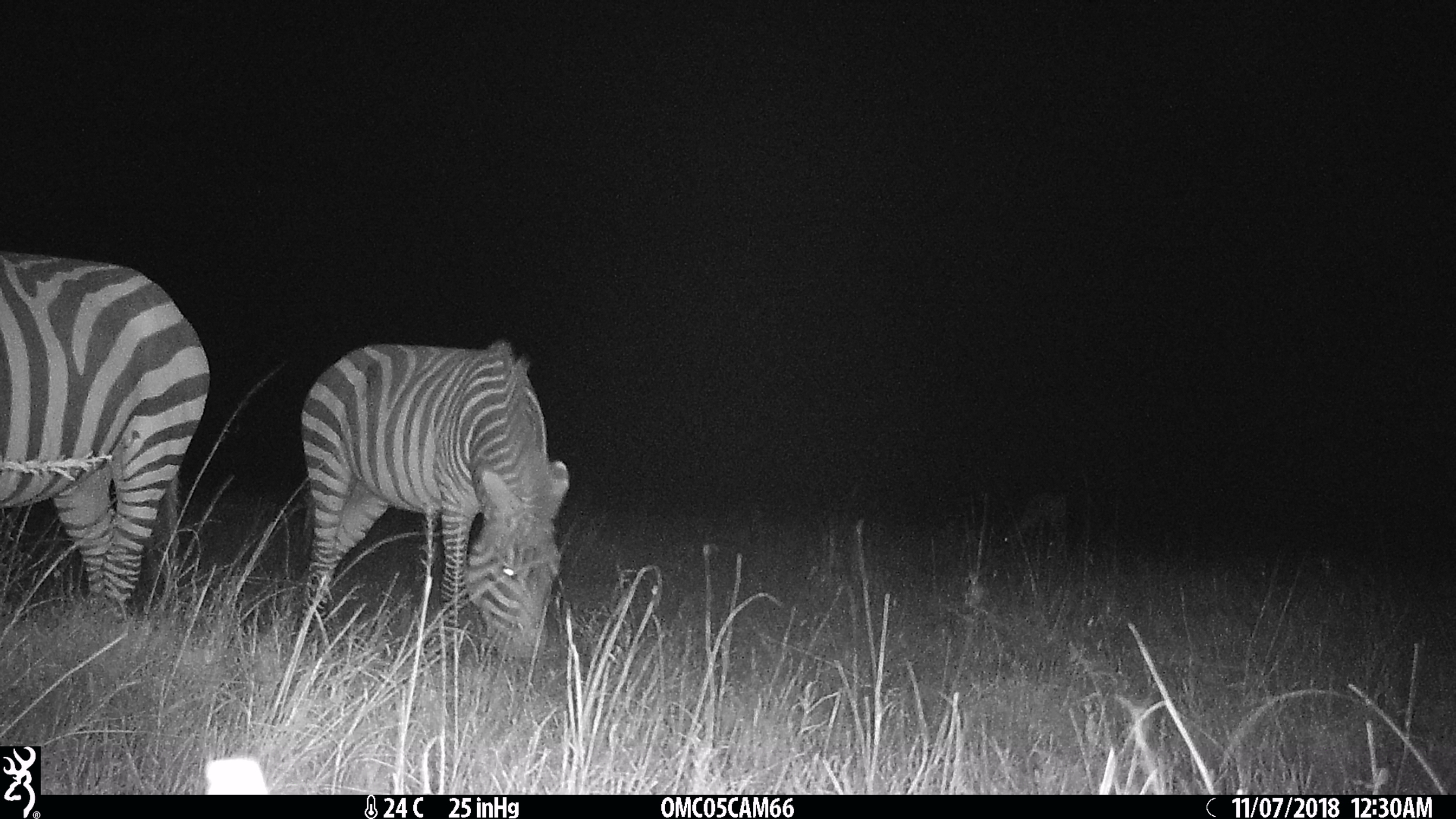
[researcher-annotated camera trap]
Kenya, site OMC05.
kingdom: Animalia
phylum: Chordata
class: Mammalia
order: Perissodactyla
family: Equidae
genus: Equus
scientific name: Equus quagga burchellii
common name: burchell's zebra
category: zebra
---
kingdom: Animalia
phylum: Chordata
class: Mammalia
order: Artiodactyla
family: Bovidae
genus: Aepyceros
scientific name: Aepyceros melampus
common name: impala